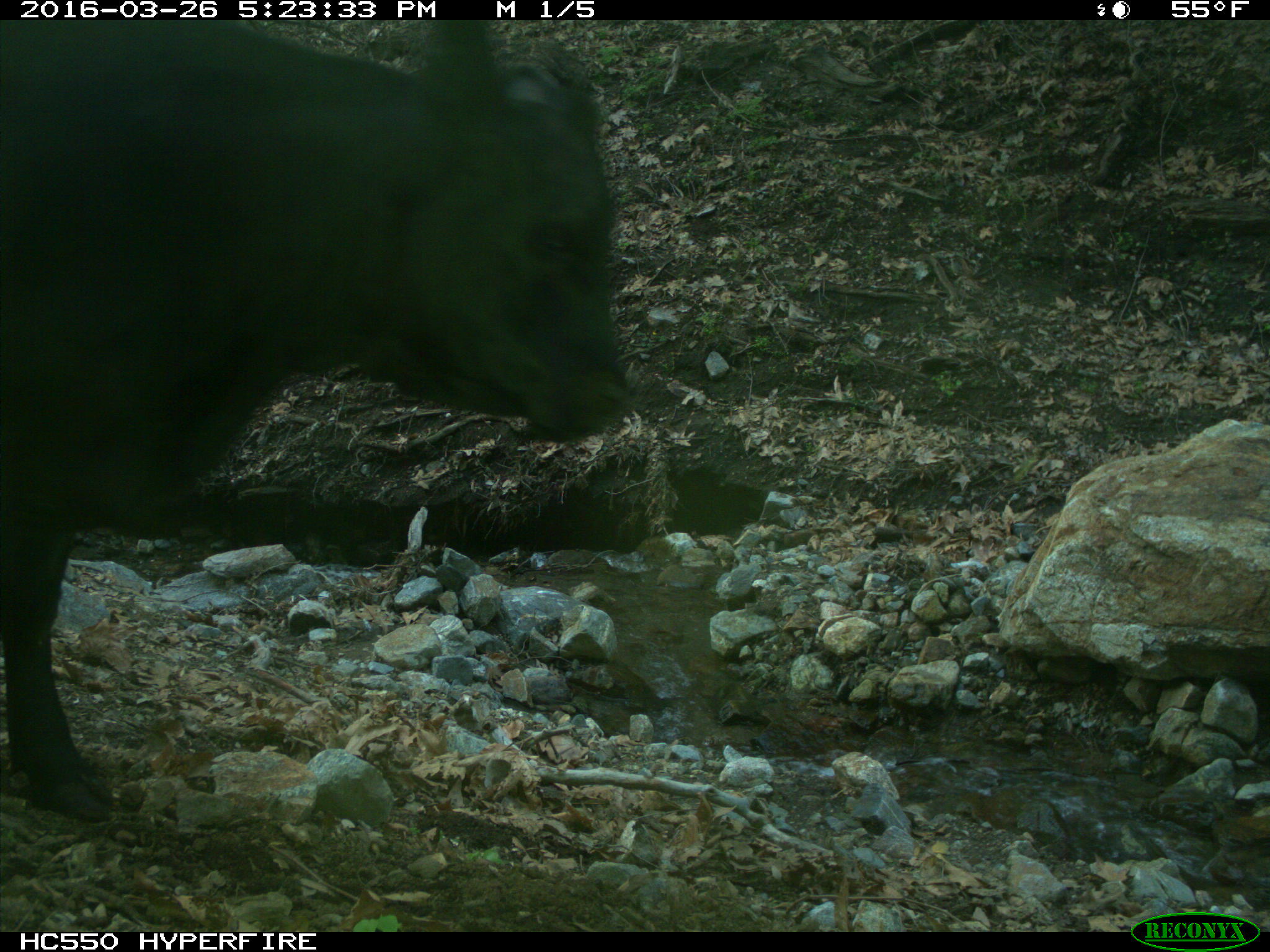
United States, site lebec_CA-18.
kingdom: Animalia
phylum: Chordata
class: Mammalia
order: Artiodactyla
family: Bovidae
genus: Bos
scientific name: Bos taurus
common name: domestic cow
Bos taurus (domestic cow).